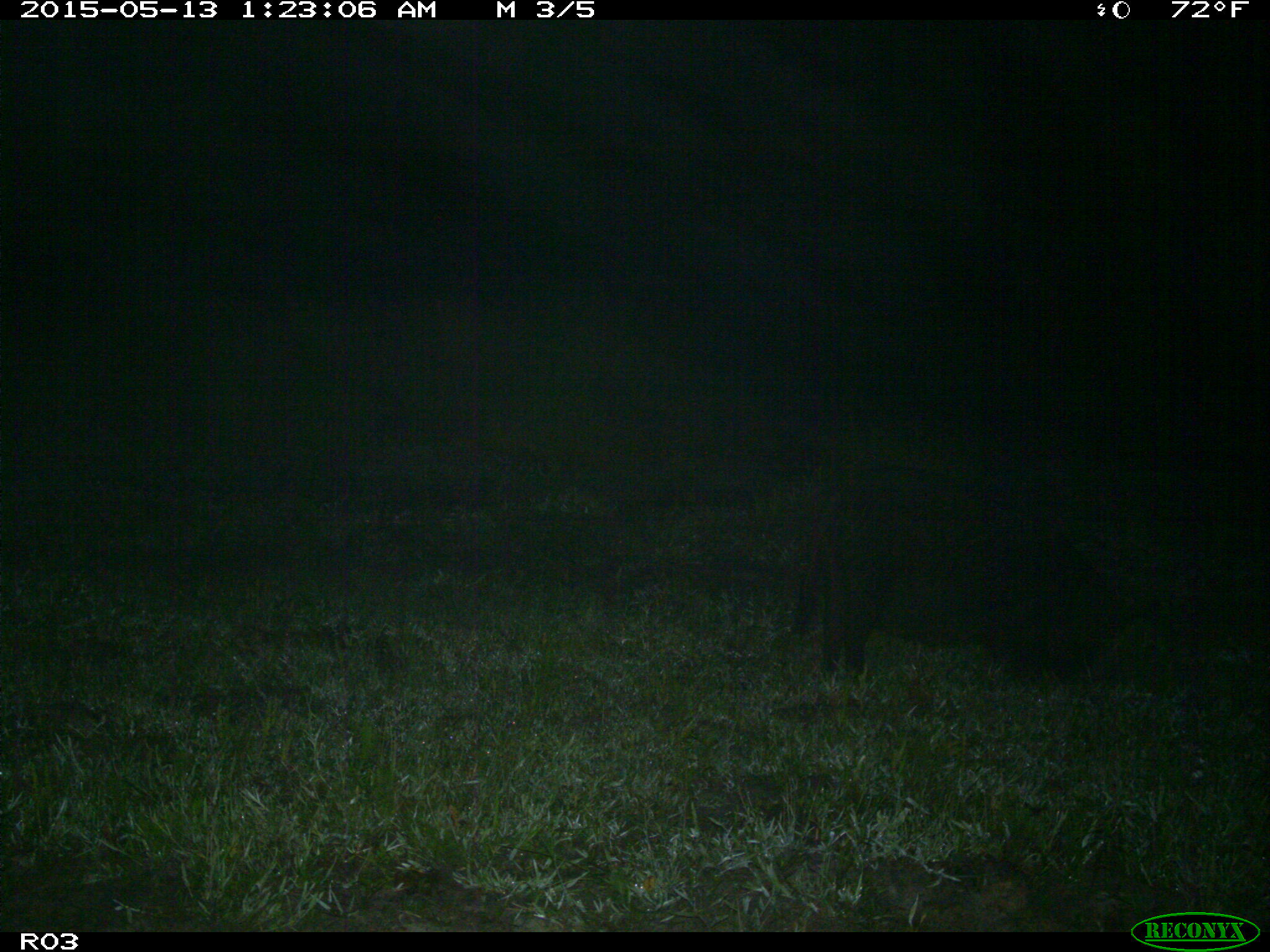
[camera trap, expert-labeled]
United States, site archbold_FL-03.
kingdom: Animalia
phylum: Chordata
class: Mammalia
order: Artiodactyla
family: Suidae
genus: Sus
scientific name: Sus scrofa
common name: wild boar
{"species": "Sus scrofa (wild boar)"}